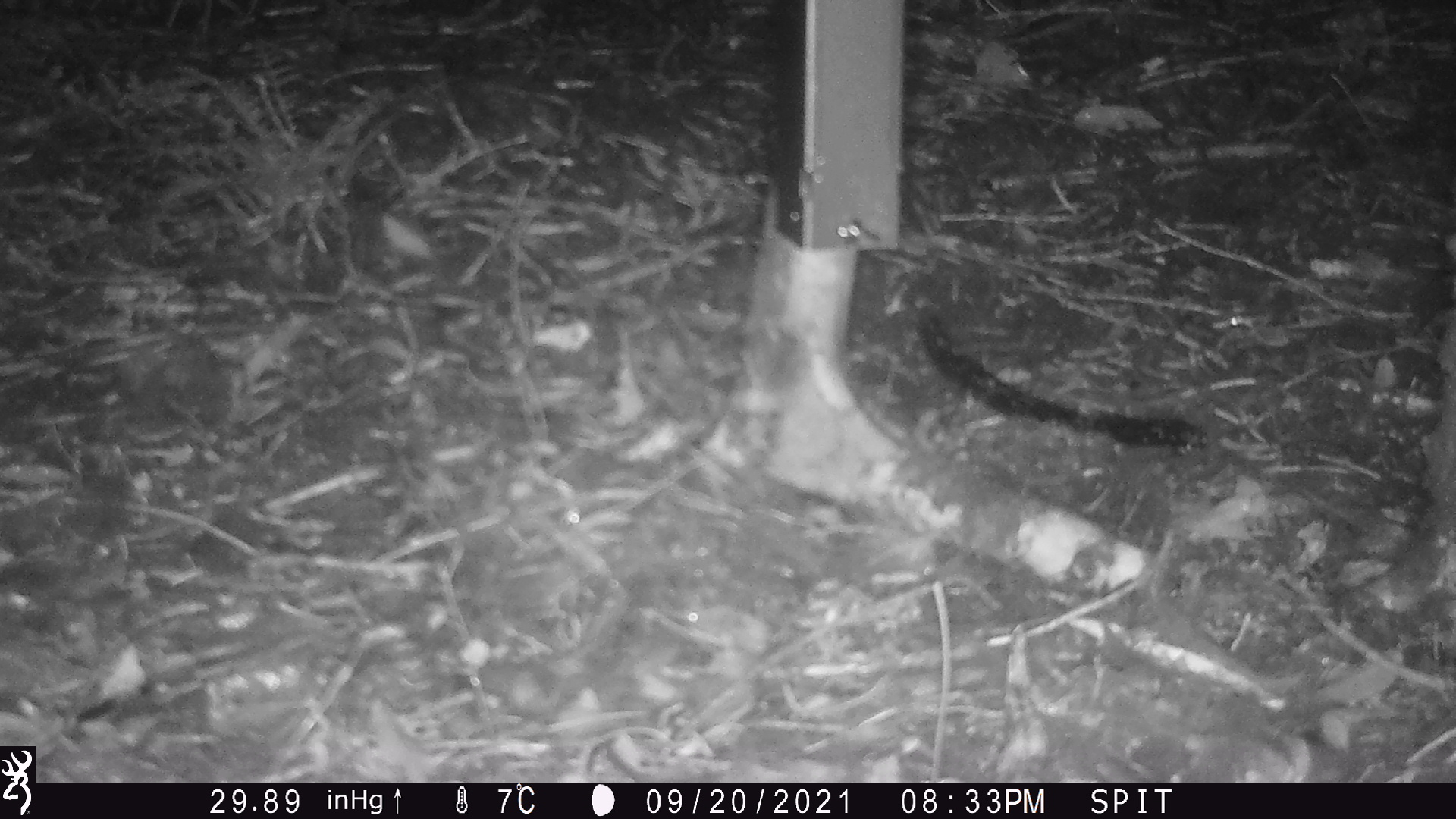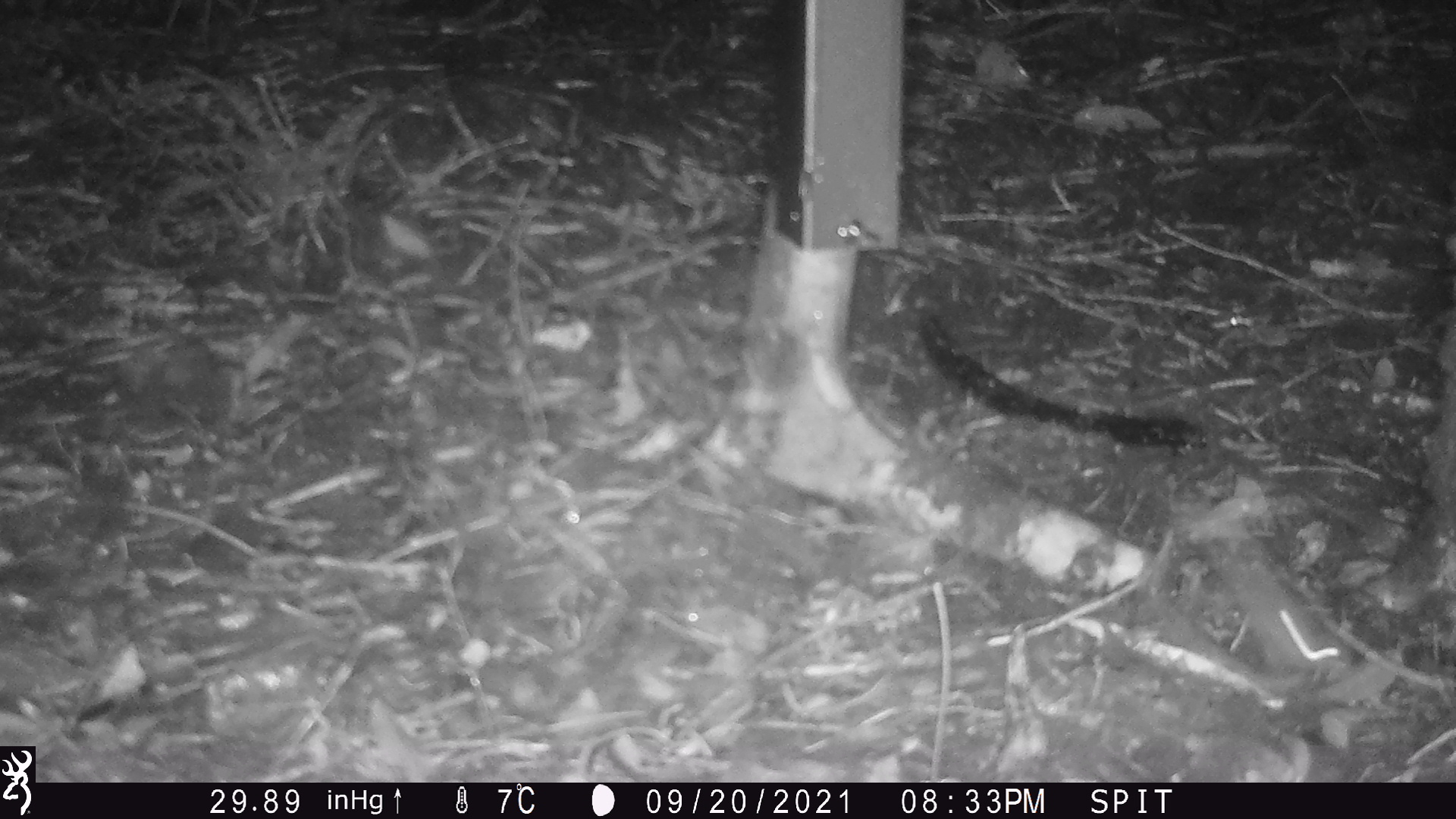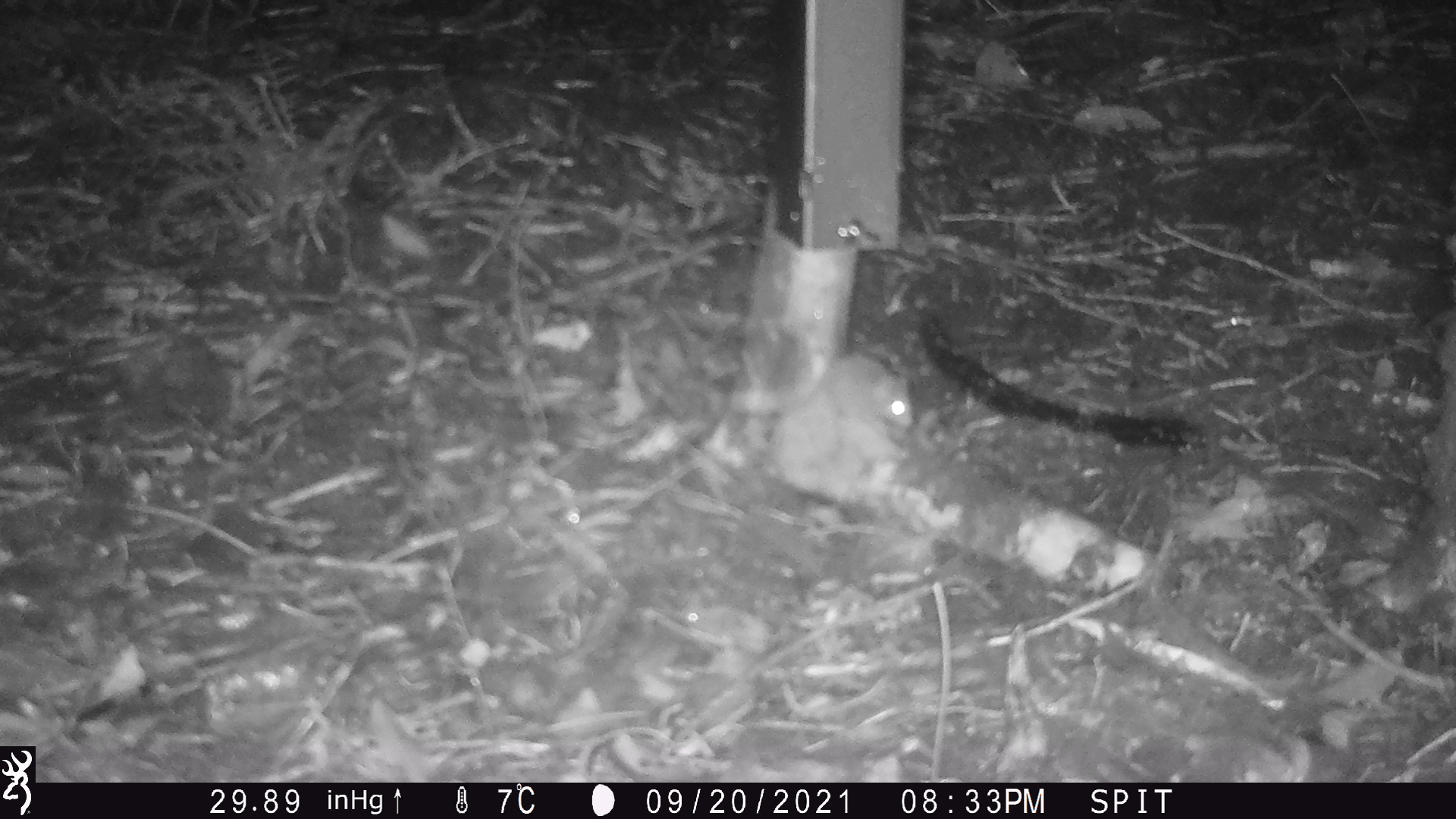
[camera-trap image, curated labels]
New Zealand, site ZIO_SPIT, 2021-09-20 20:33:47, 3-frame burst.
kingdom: Animalia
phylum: Chordata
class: Mammalia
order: Rodentia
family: Muridae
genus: Mus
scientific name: Mus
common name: mouse